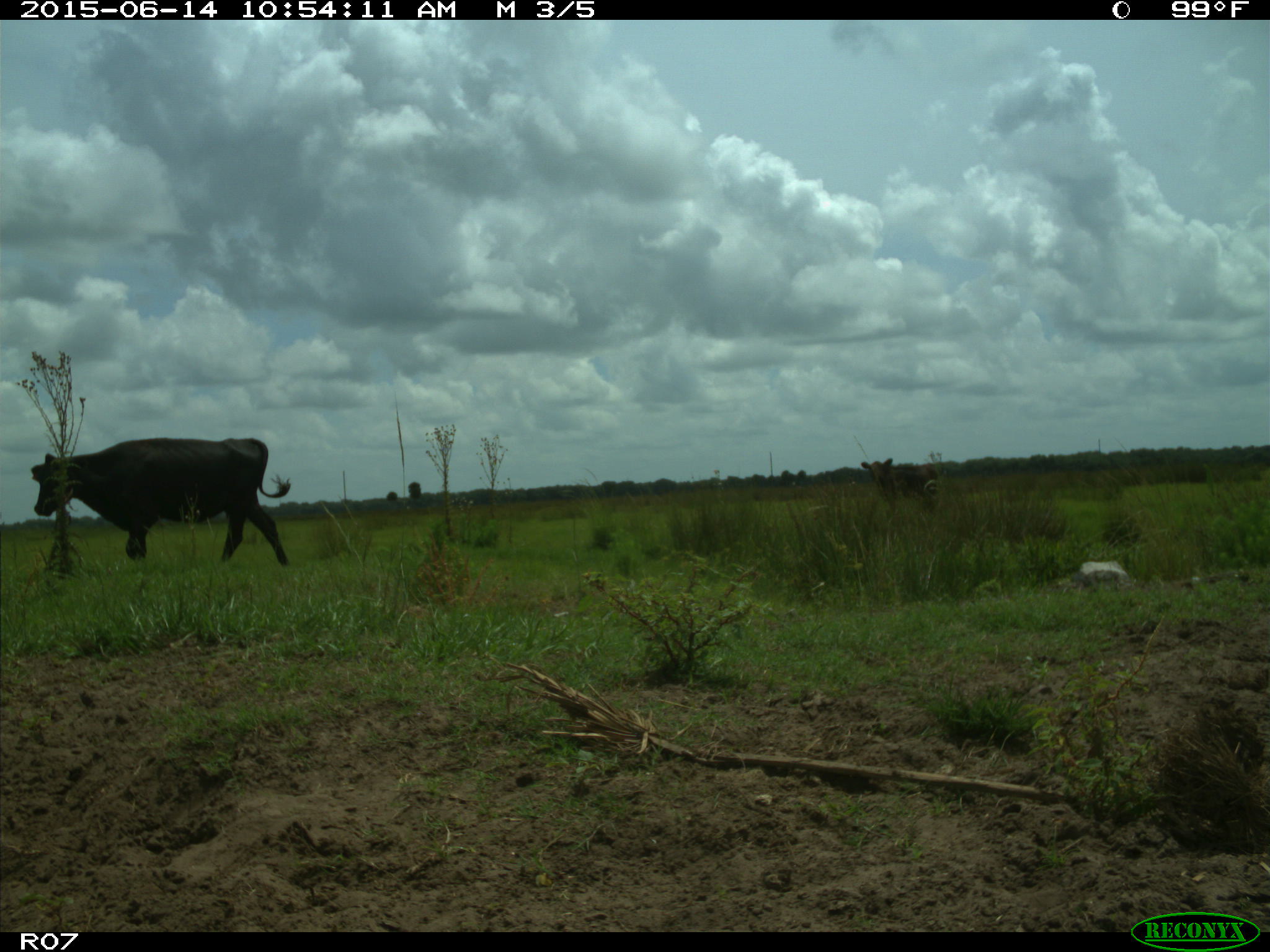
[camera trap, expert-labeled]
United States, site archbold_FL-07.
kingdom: Animalia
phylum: Chordata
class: Mammalia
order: Artiodactyla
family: Bovidae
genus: Bos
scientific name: Bos taurus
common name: domestic cow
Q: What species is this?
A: Bos taurus (domestic cow).